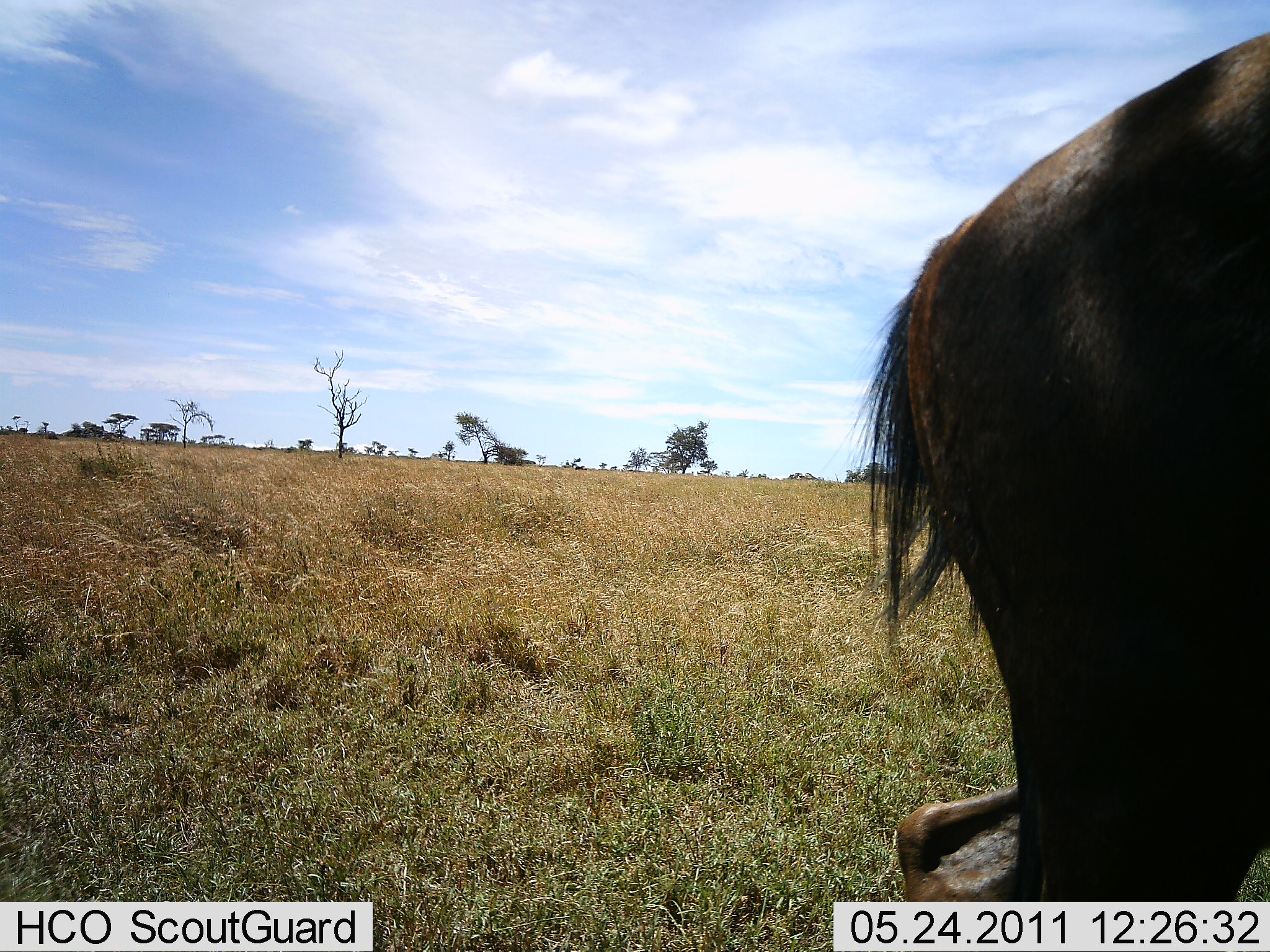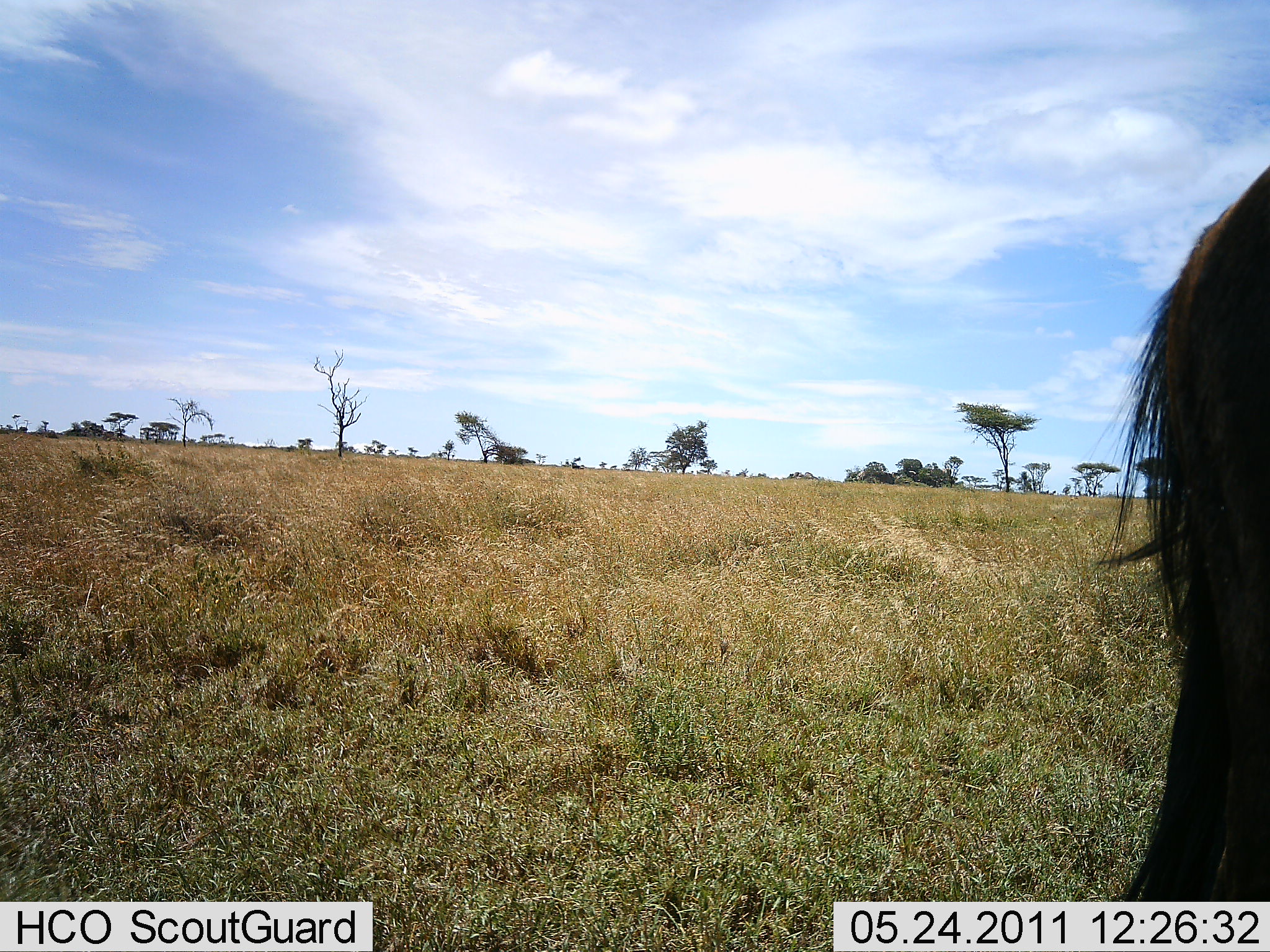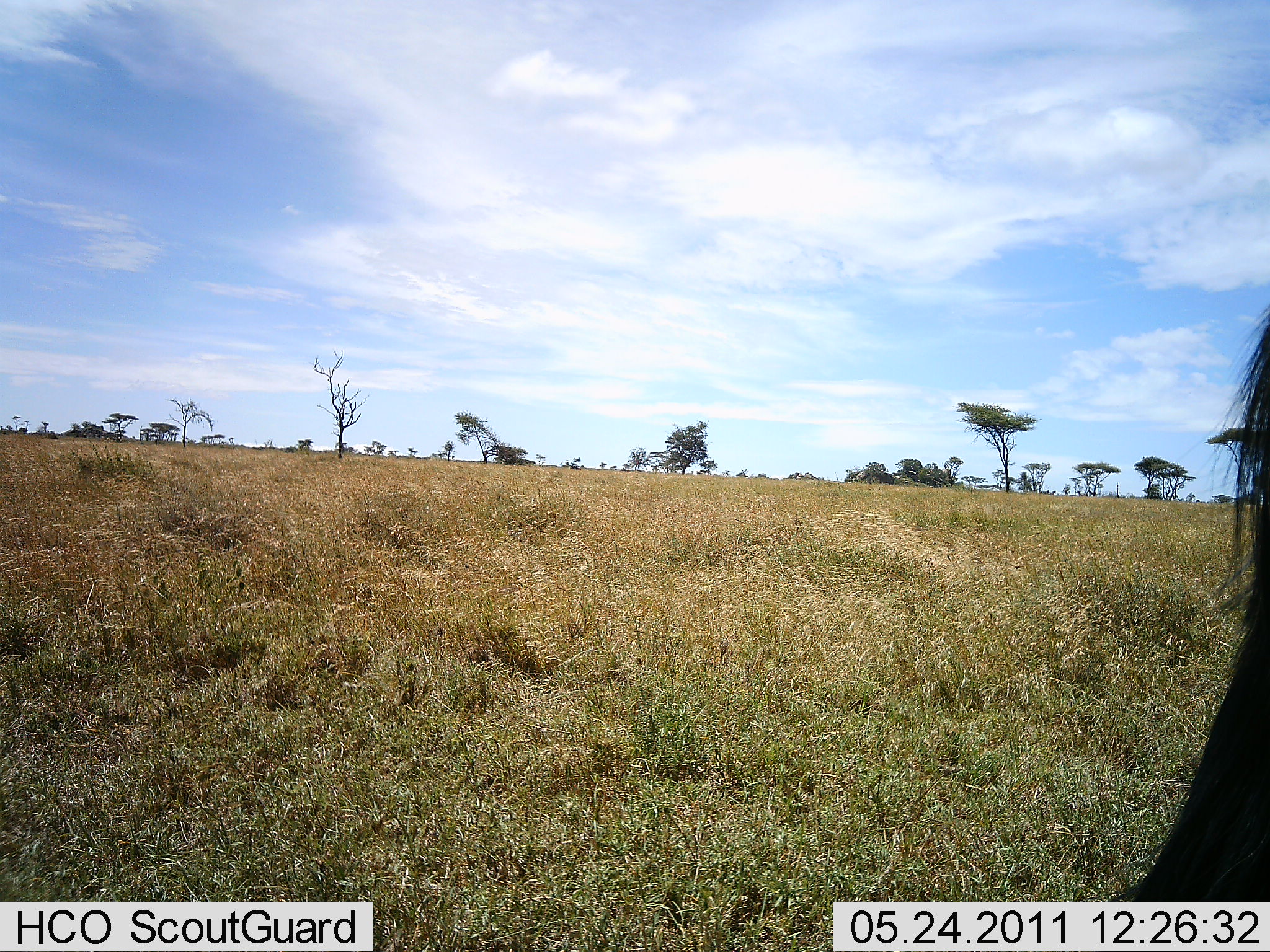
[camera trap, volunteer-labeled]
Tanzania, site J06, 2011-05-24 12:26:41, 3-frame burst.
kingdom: Animalia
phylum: Chordata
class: Mammalia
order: Artiodactyla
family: Bovidae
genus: Connochaetes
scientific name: Connochaetes taurinus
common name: blue wildebeest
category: wildebeest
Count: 1.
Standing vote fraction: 9%.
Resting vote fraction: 0%.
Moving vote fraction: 91%.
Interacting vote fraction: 0%.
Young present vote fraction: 0%.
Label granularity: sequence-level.